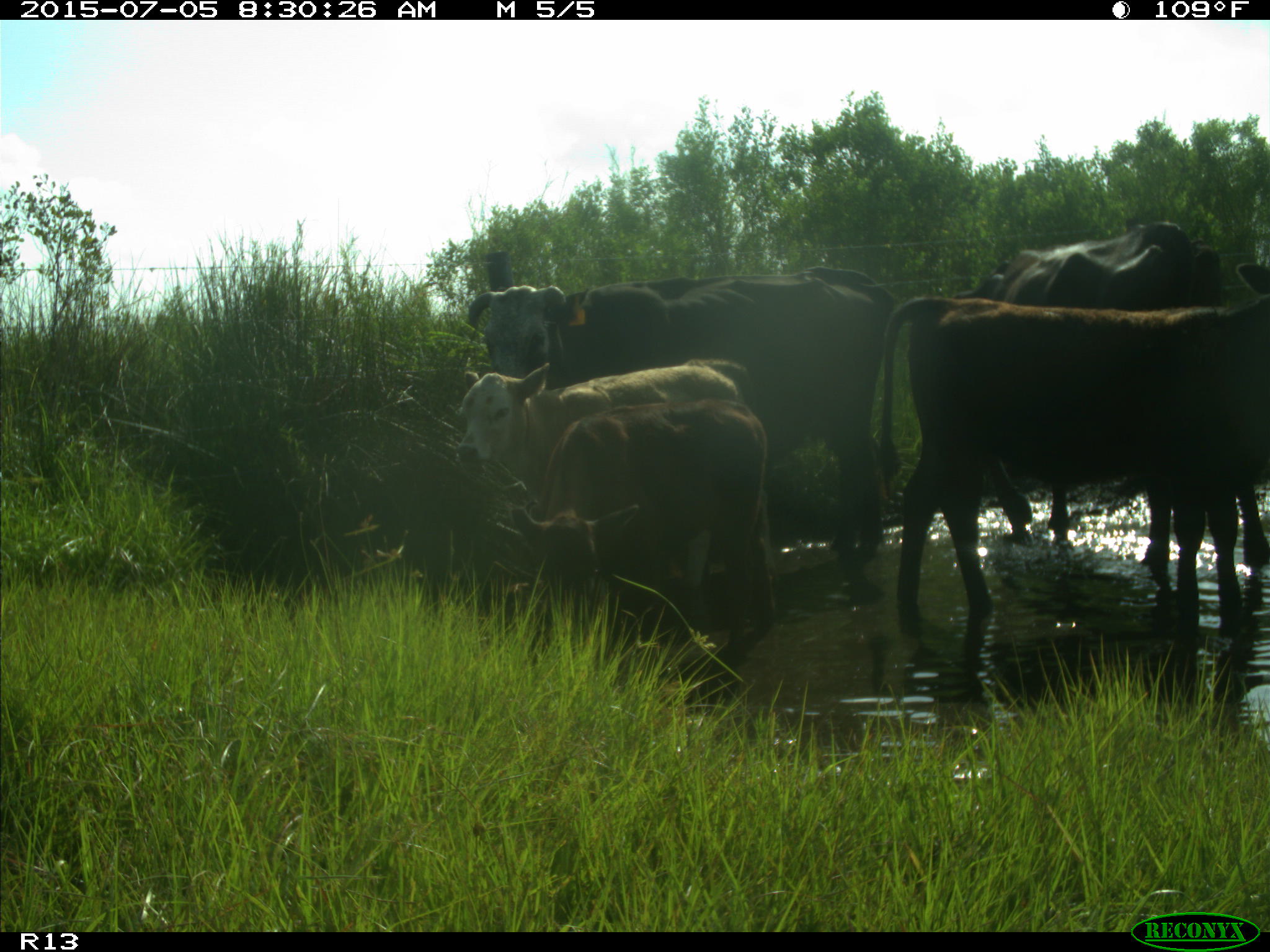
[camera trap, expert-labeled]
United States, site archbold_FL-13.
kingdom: Animalia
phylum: Chordata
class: Mammalia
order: Artiodactyla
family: Bovidae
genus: Bos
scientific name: Bos taurus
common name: domestic cow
Bos taurus (domestic cow).